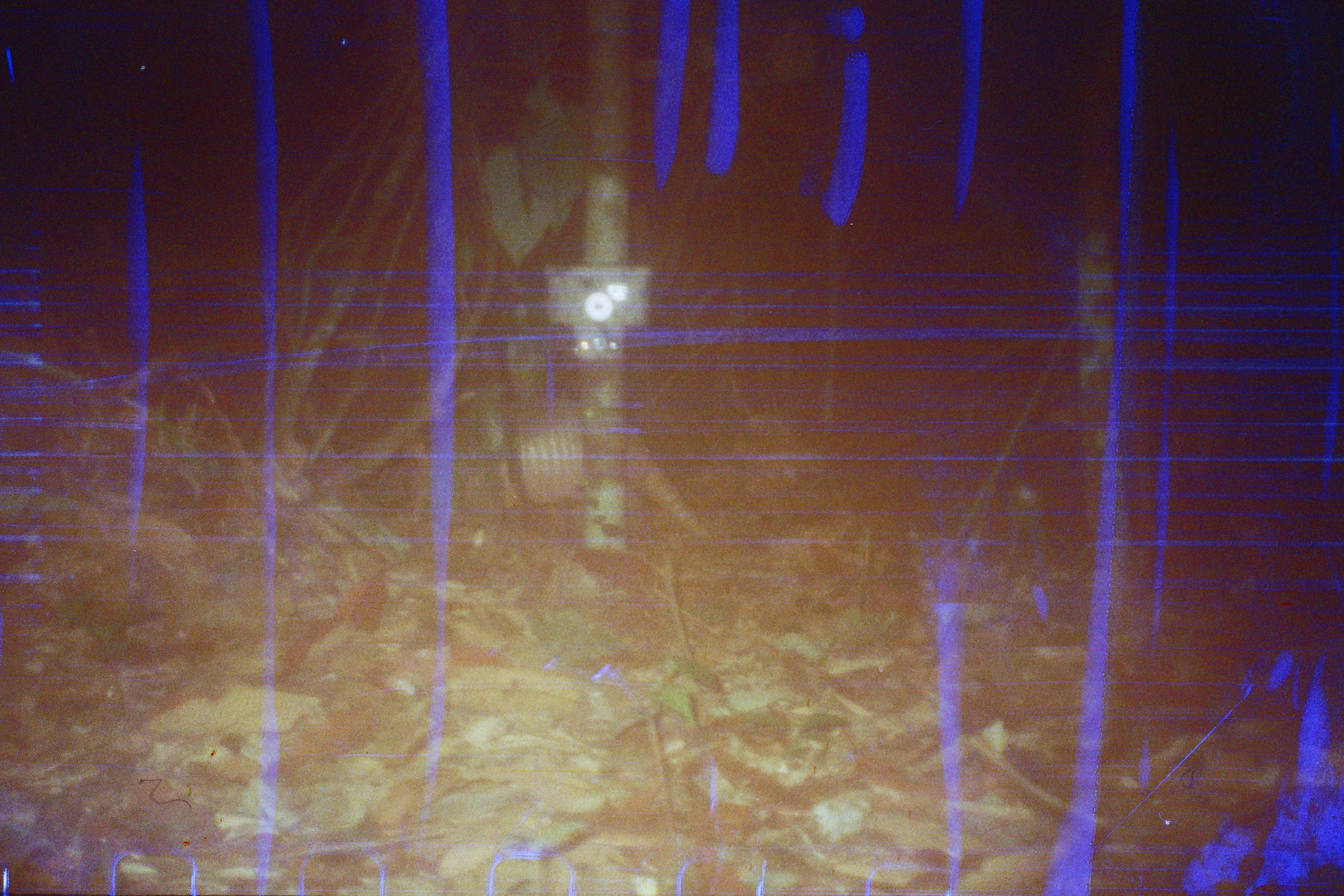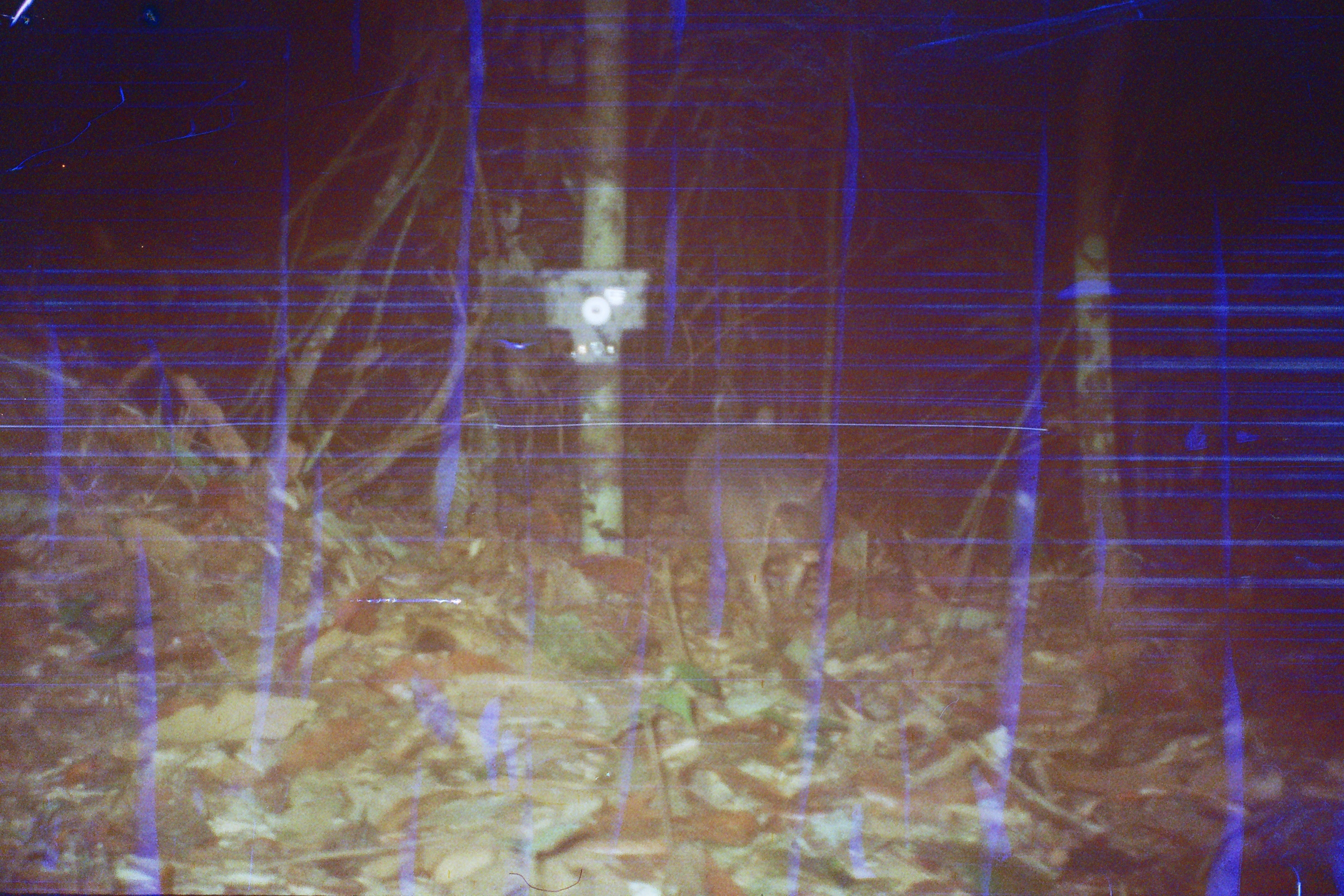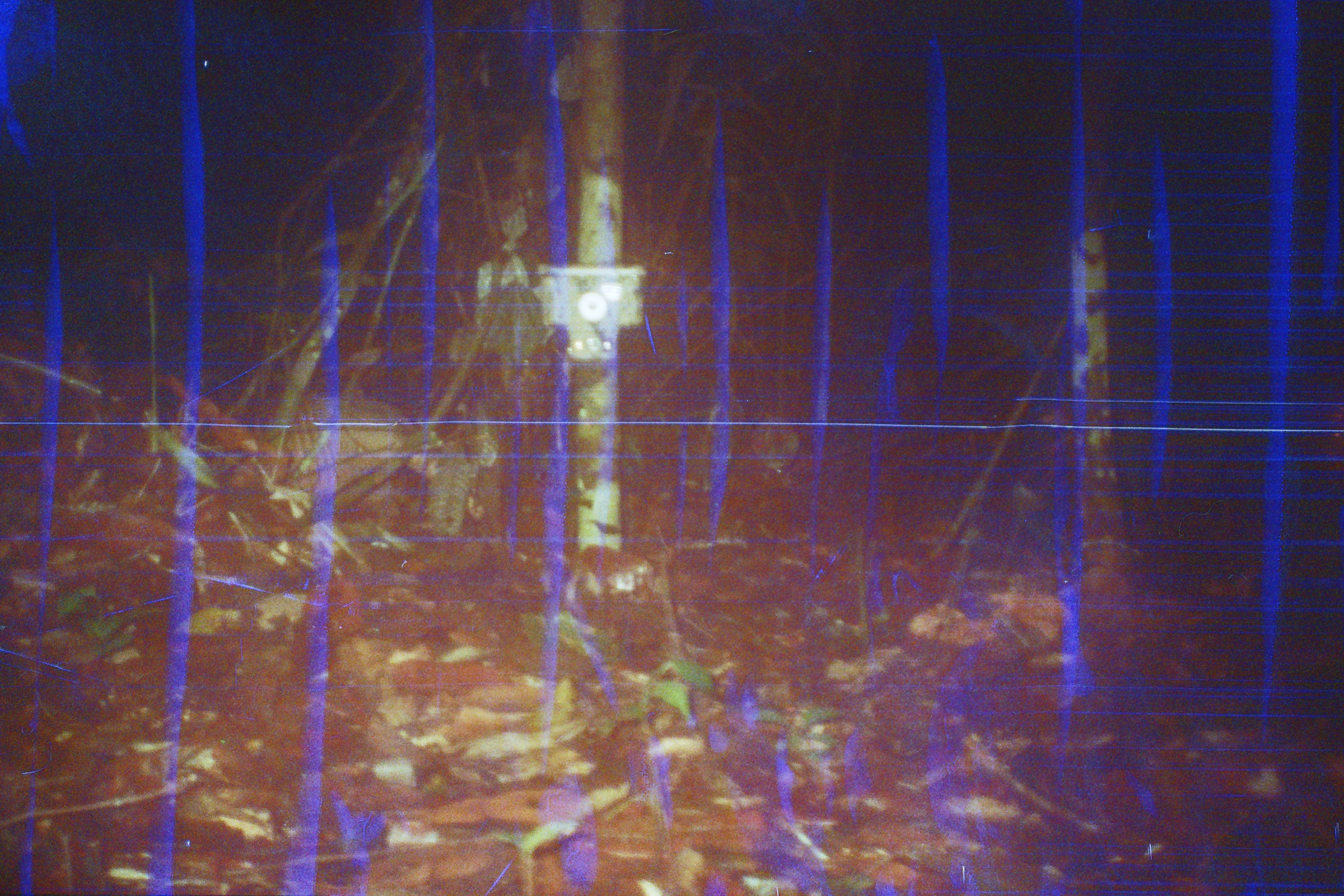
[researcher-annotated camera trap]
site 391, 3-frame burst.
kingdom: Animalia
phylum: Chordata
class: Mammalia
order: Cingulata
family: Dasypodidae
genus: Dasypus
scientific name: Dasypus novemcinctus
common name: nine-banded armadillo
Dasypus novemcinctus (nine-banded armadillo).